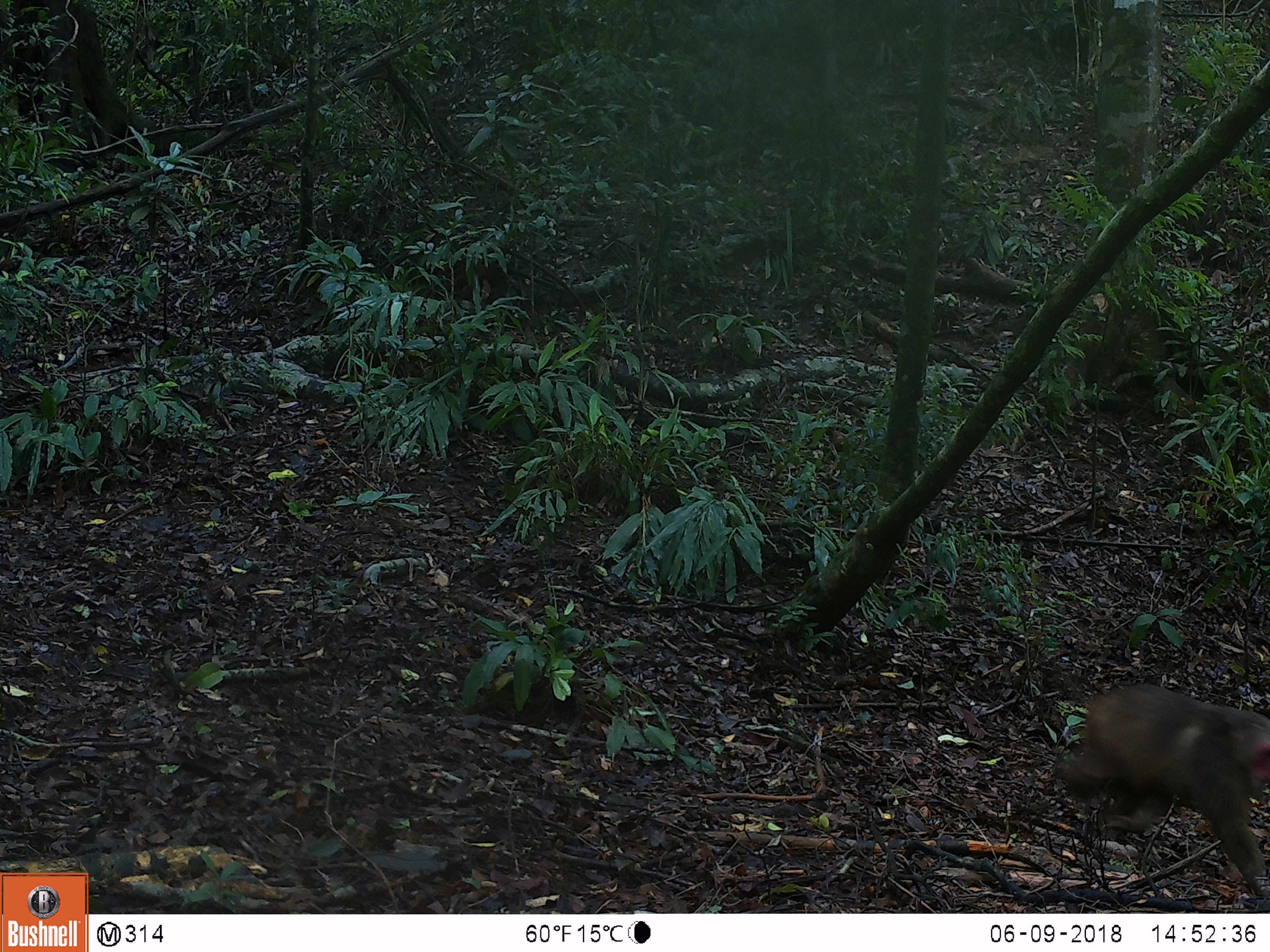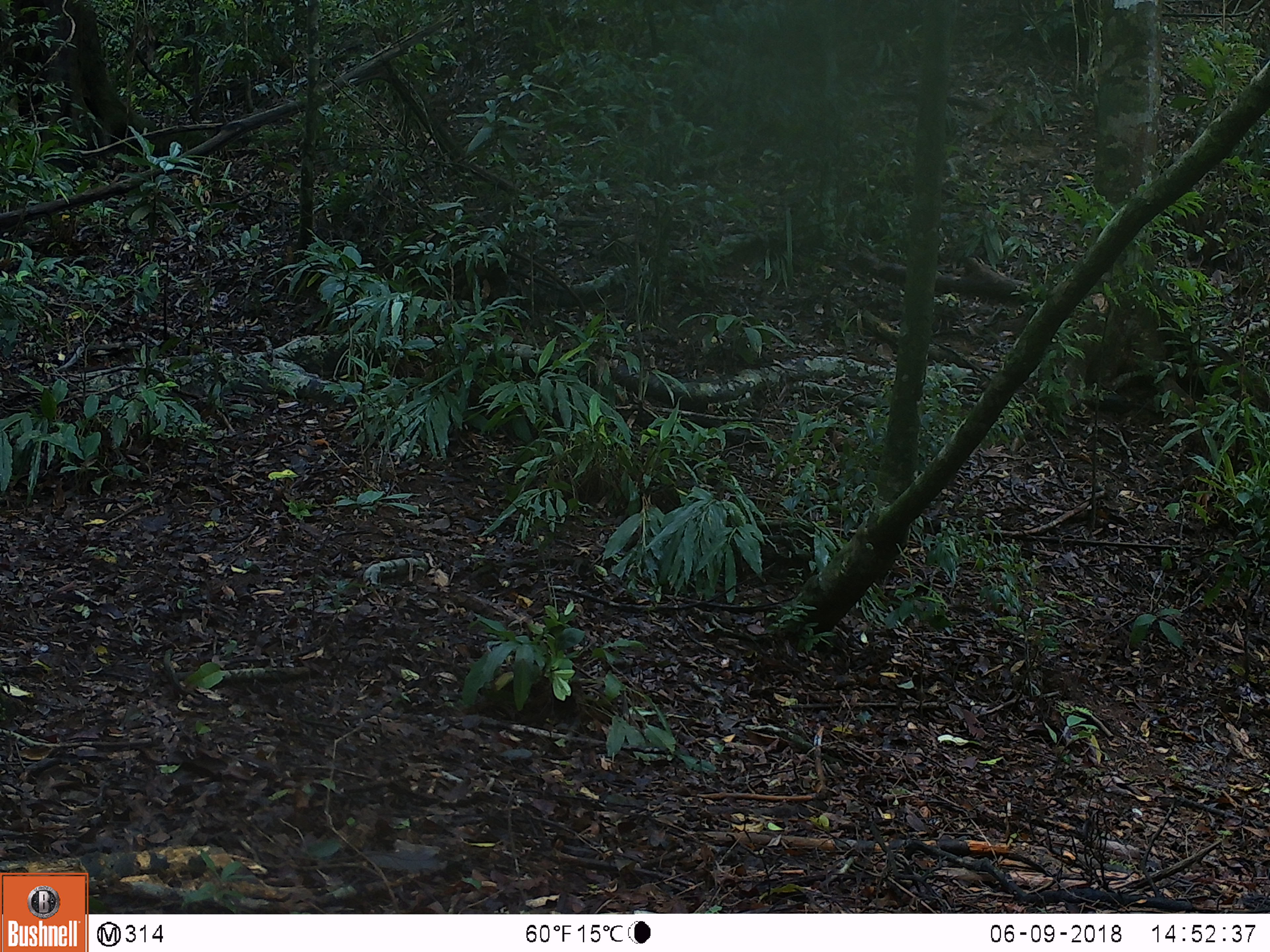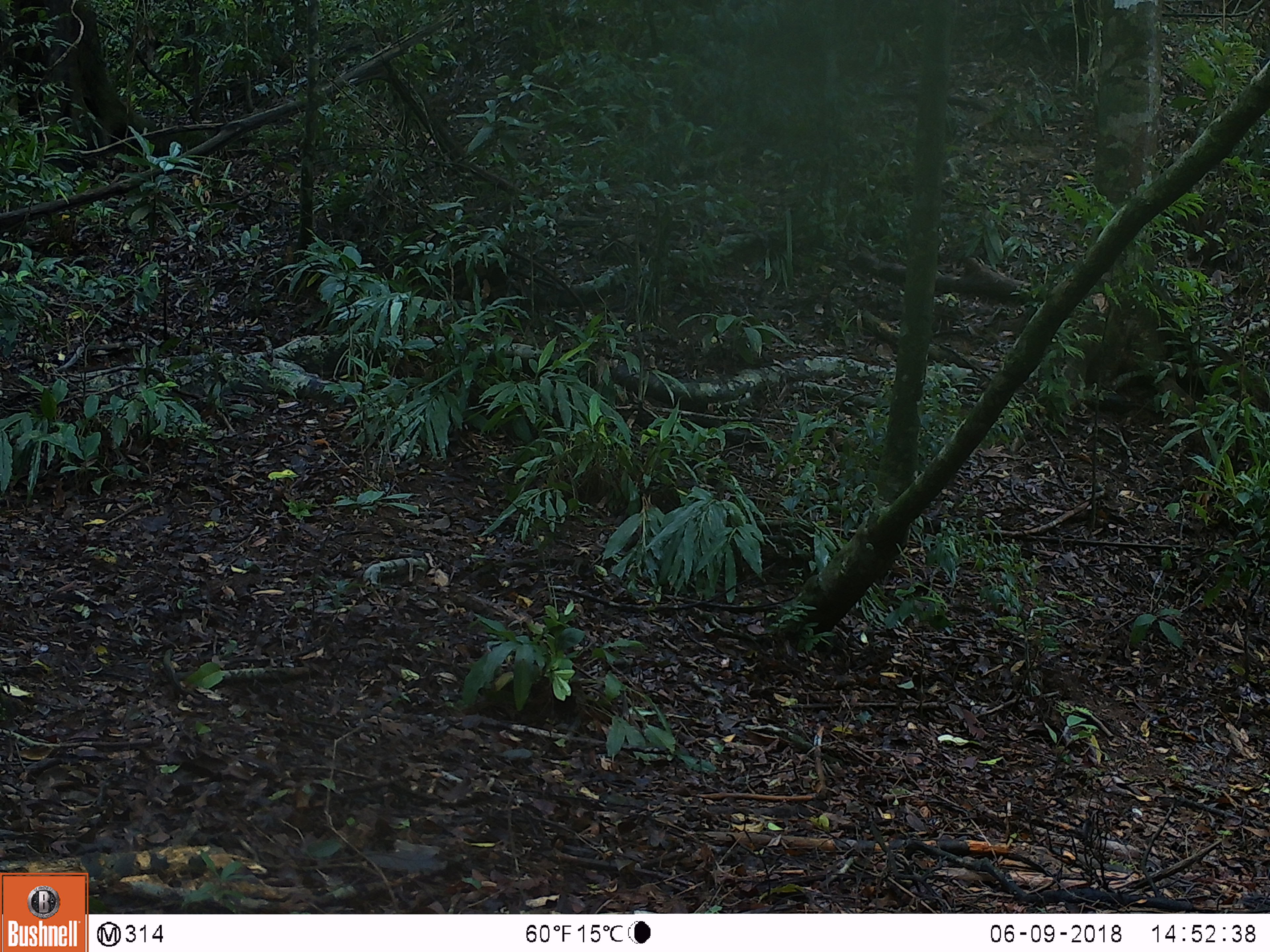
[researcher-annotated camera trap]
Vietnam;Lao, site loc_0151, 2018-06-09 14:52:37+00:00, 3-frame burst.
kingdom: Animalia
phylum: Chordata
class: Mammalia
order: Primates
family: Cercopithecidae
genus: Macaca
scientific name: Macaca arctoides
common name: stump-tailed macaque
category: stump tailed macaque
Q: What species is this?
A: Stump tailed macaque (stump-tailed macaque) (Macaca arctoides).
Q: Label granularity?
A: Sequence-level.